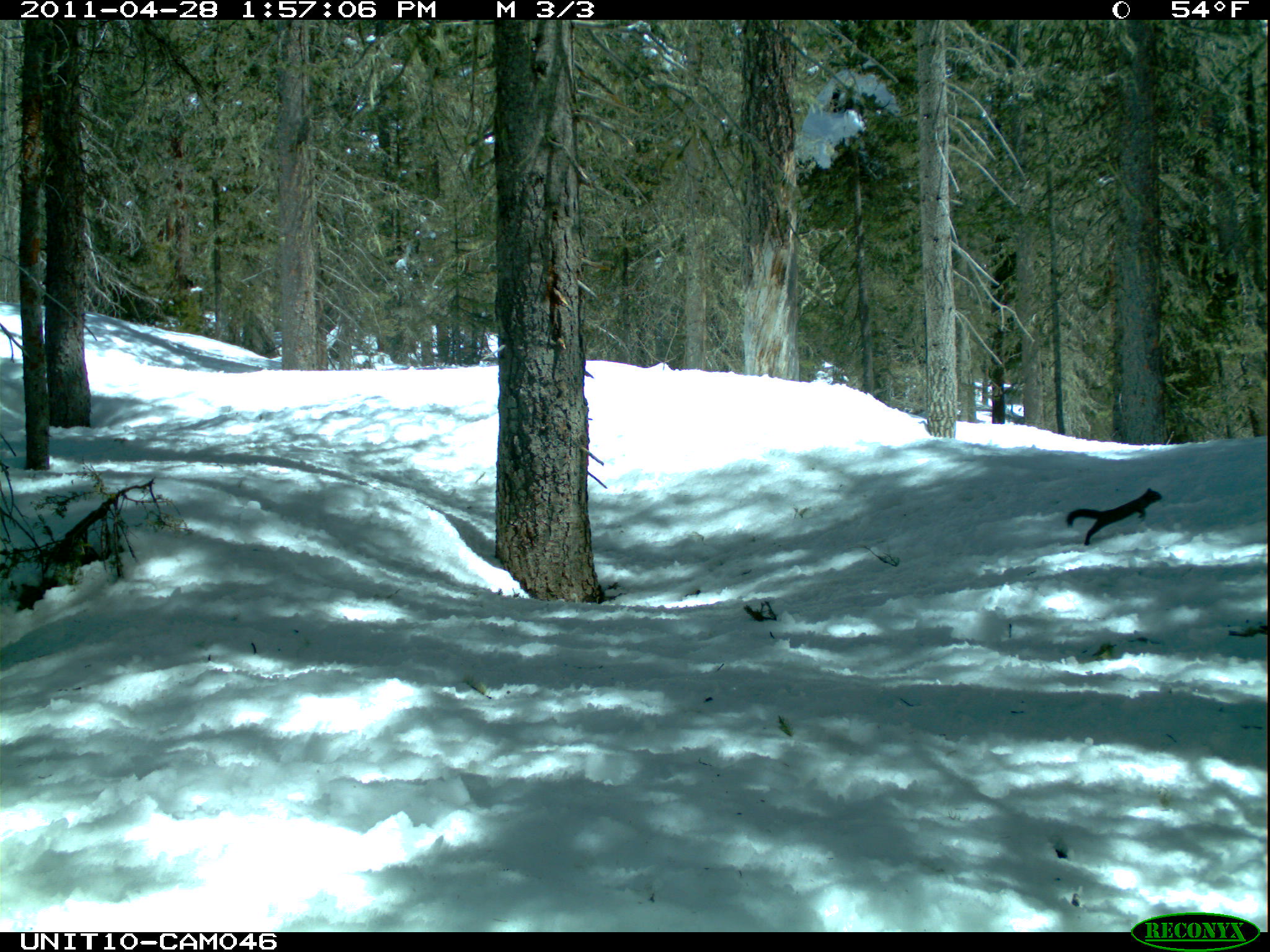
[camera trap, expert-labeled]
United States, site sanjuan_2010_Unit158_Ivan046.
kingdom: Animalia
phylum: Chordata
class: Mammalia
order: Rodentia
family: Sciuridae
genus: Tamiasciurus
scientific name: Tamiasciurus hudsonicus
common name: american red squirrel